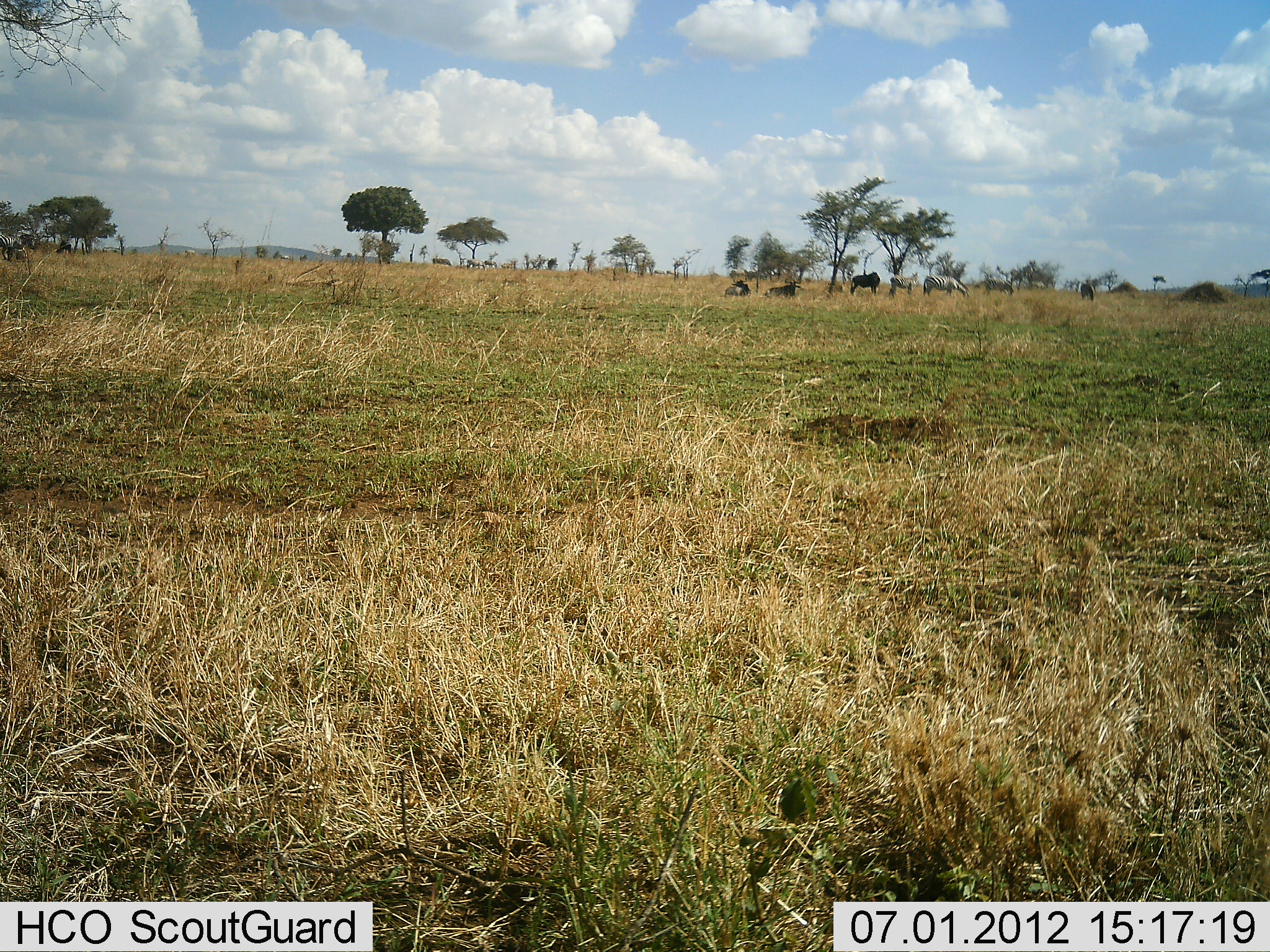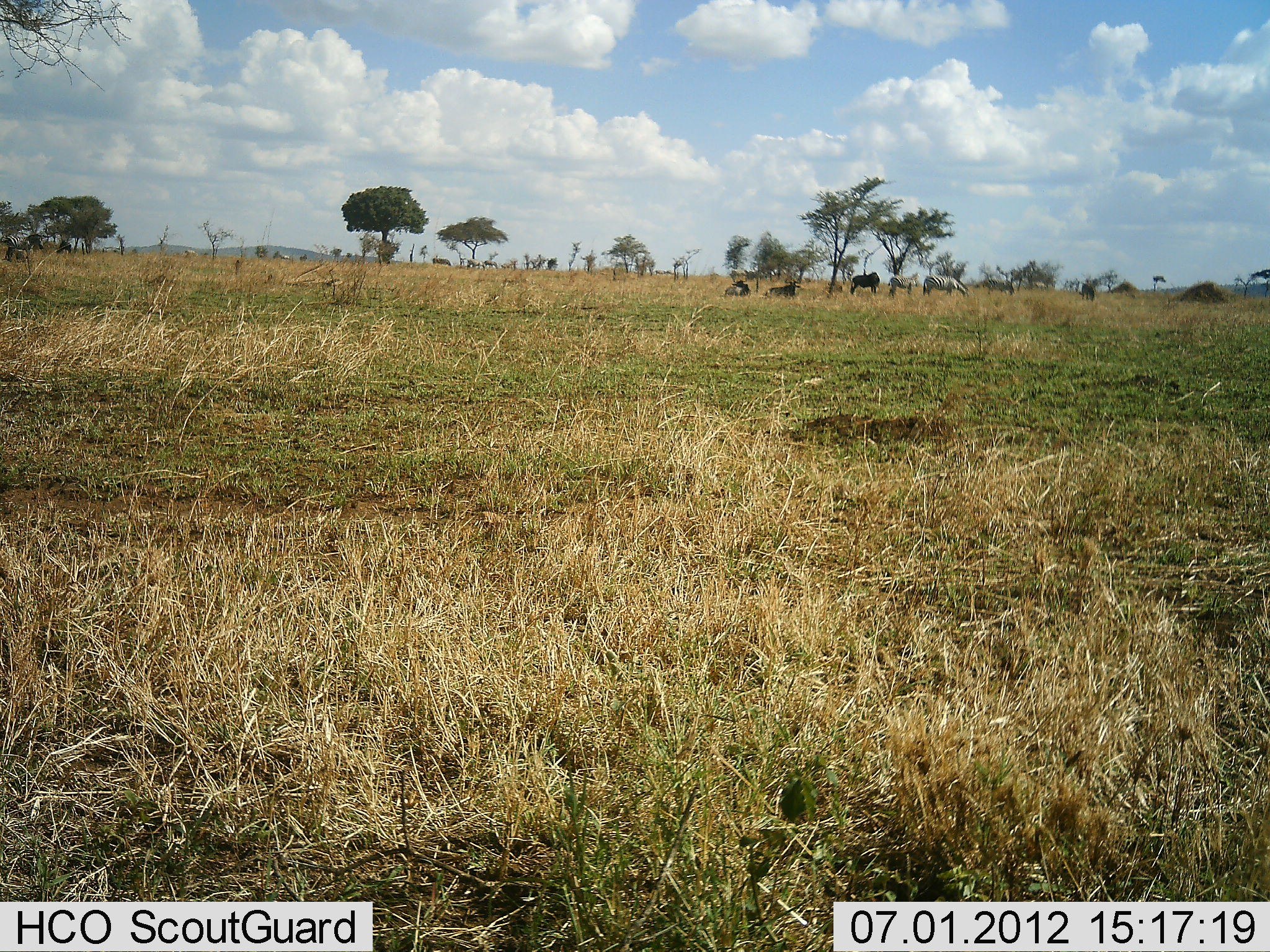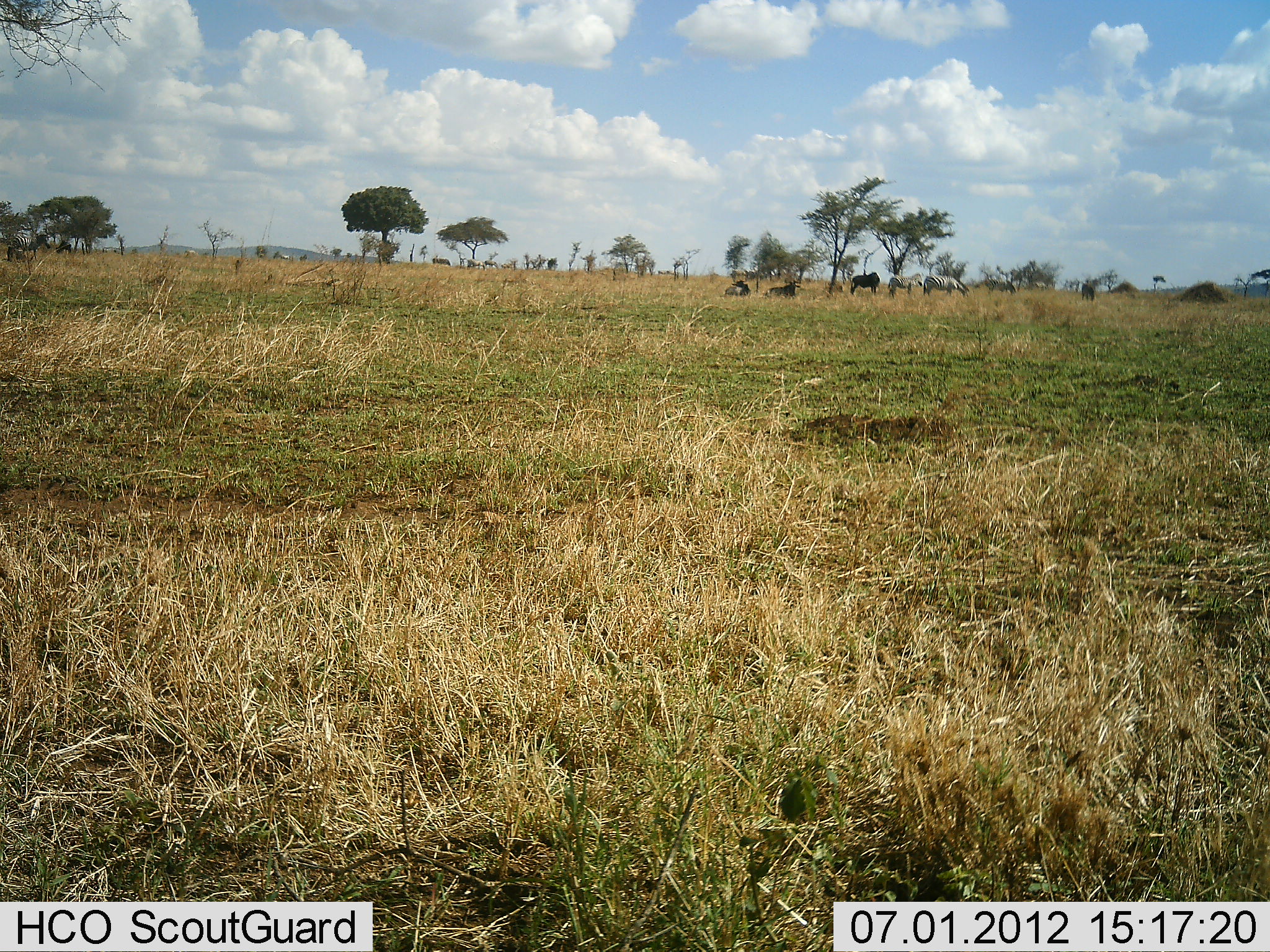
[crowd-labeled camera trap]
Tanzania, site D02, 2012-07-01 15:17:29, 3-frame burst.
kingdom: Animalia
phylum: Chordata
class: Mammalia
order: Artiodactyla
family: Bovidae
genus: Connochaetes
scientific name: Connochaetes taurinus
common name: blue wildebeest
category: wildebeest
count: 5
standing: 50%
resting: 83%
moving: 17%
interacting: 0%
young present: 0%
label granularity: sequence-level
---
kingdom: Animalia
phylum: Chordata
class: Mammalia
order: Perissodactyla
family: Equidae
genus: Equus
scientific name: Equus quagga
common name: plains zebra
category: zebra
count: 3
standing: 58%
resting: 8%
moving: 50%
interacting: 0%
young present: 0%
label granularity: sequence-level